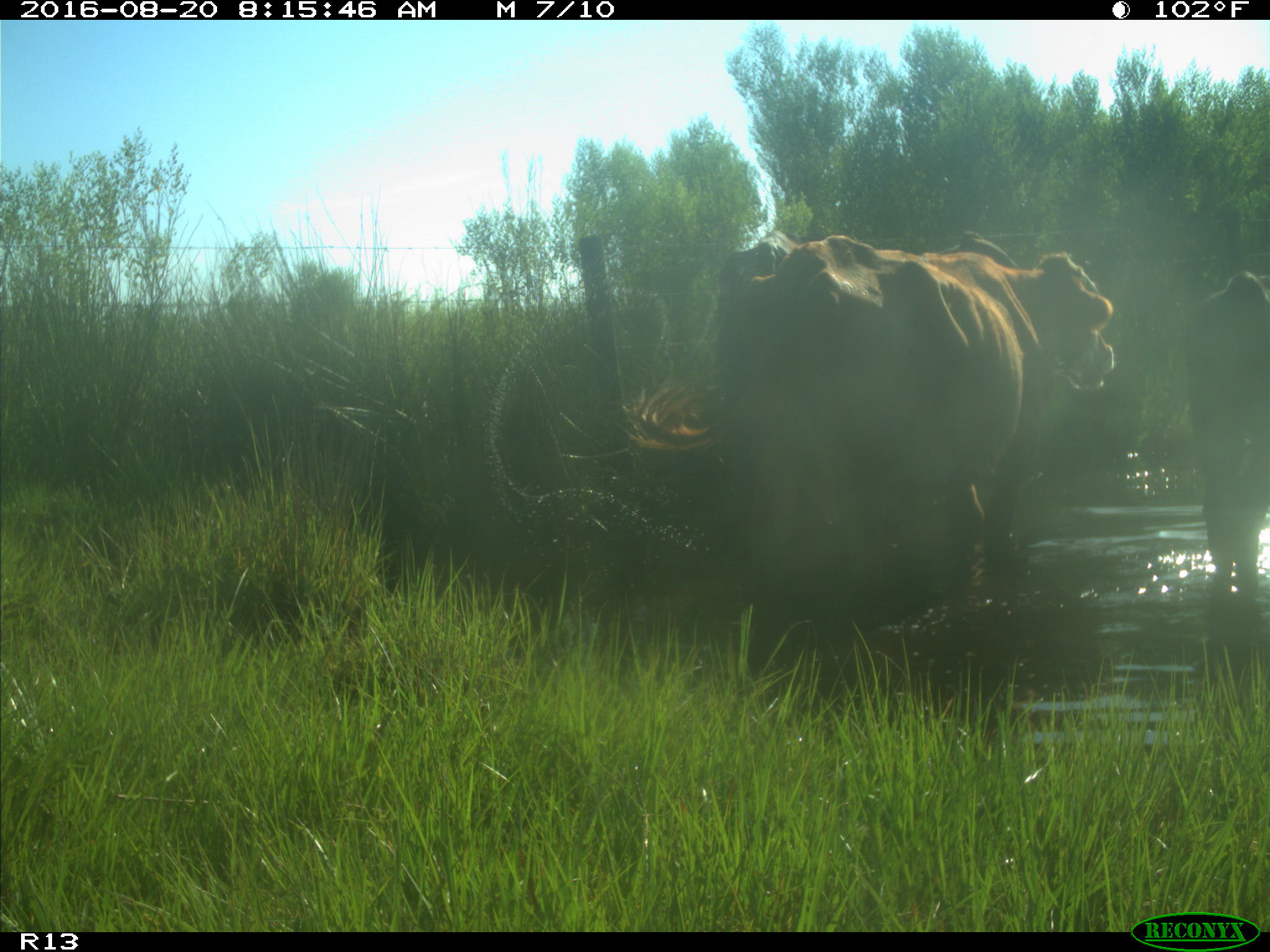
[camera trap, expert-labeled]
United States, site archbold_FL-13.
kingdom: Animalia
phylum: Chordata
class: Mammalia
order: Artiodactyla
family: Bovidae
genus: Bos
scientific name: Bos taurus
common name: domestic cow